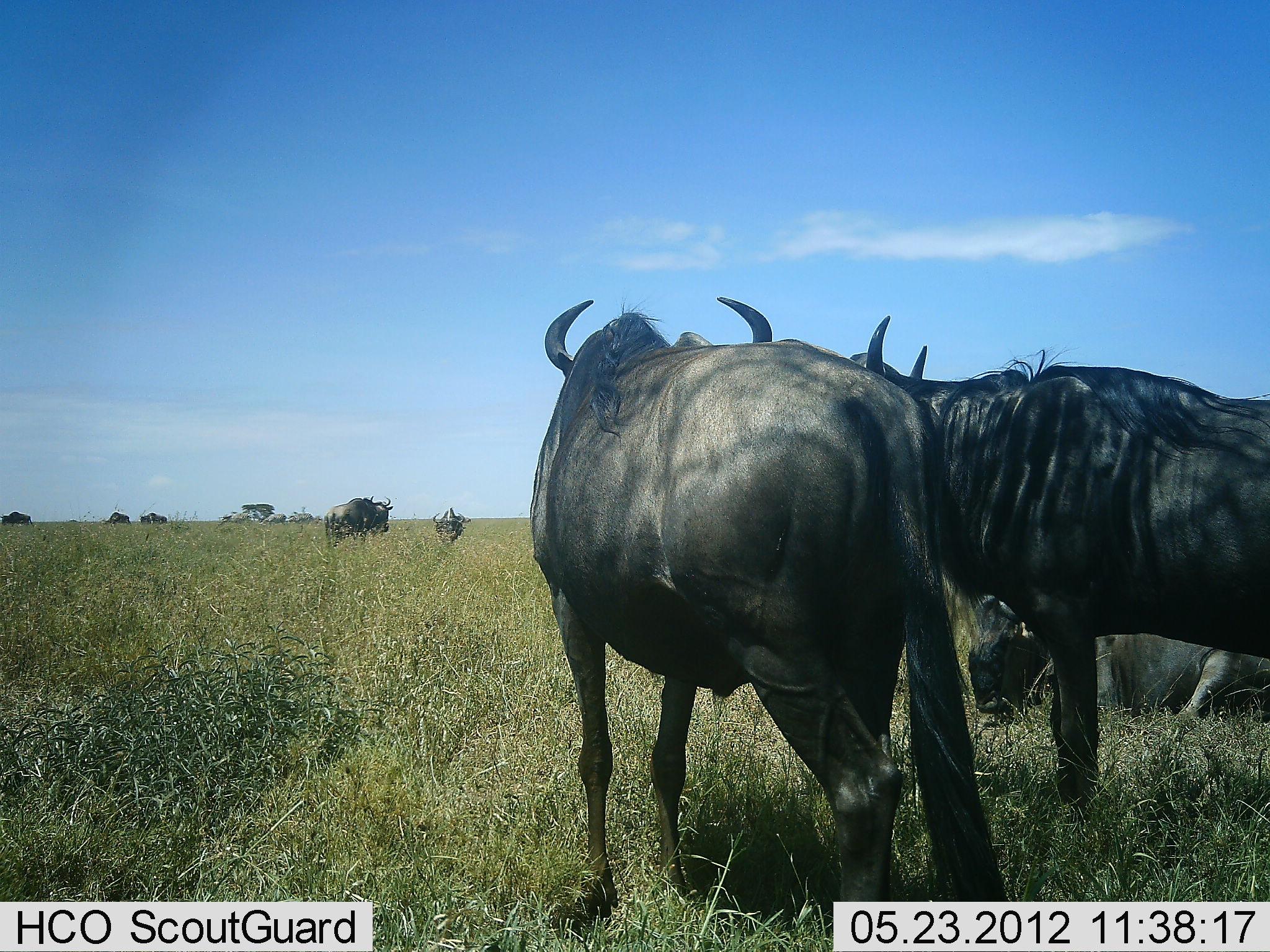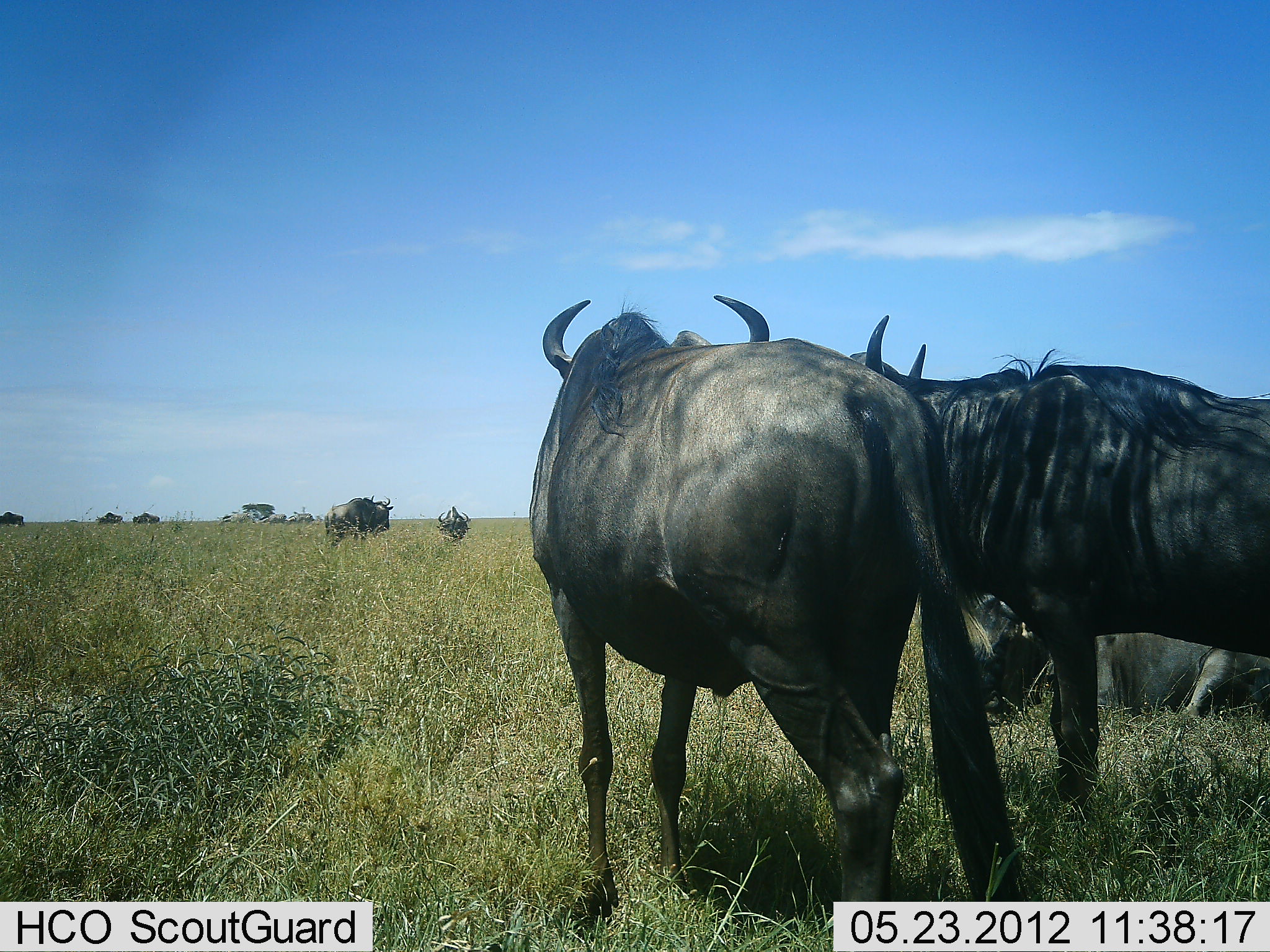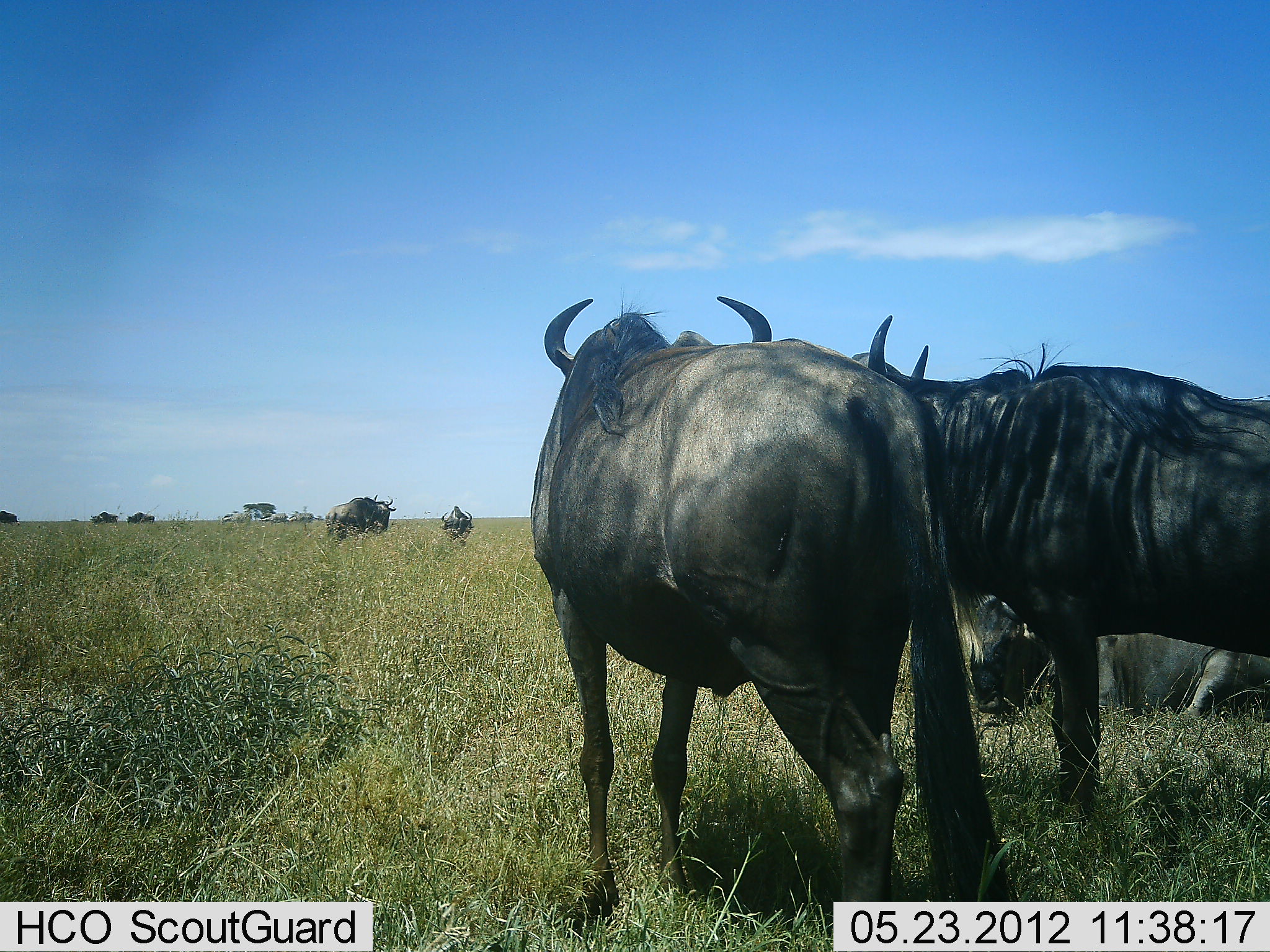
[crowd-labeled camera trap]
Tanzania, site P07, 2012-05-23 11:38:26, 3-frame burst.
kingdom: Animalia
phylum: Chordata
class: Mammalia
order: Artiodactyla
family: Bovidae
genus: Connochaetes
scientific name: Connochaetes taurinus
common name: blue wildebeest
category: wildebeest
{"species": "wildebeest (blue wildebeest) (Connochaetes taurinus)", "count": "8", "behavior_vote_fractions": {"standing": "92%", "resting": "80%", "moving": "44%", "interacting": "4%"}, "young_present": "0%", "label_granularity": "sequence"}